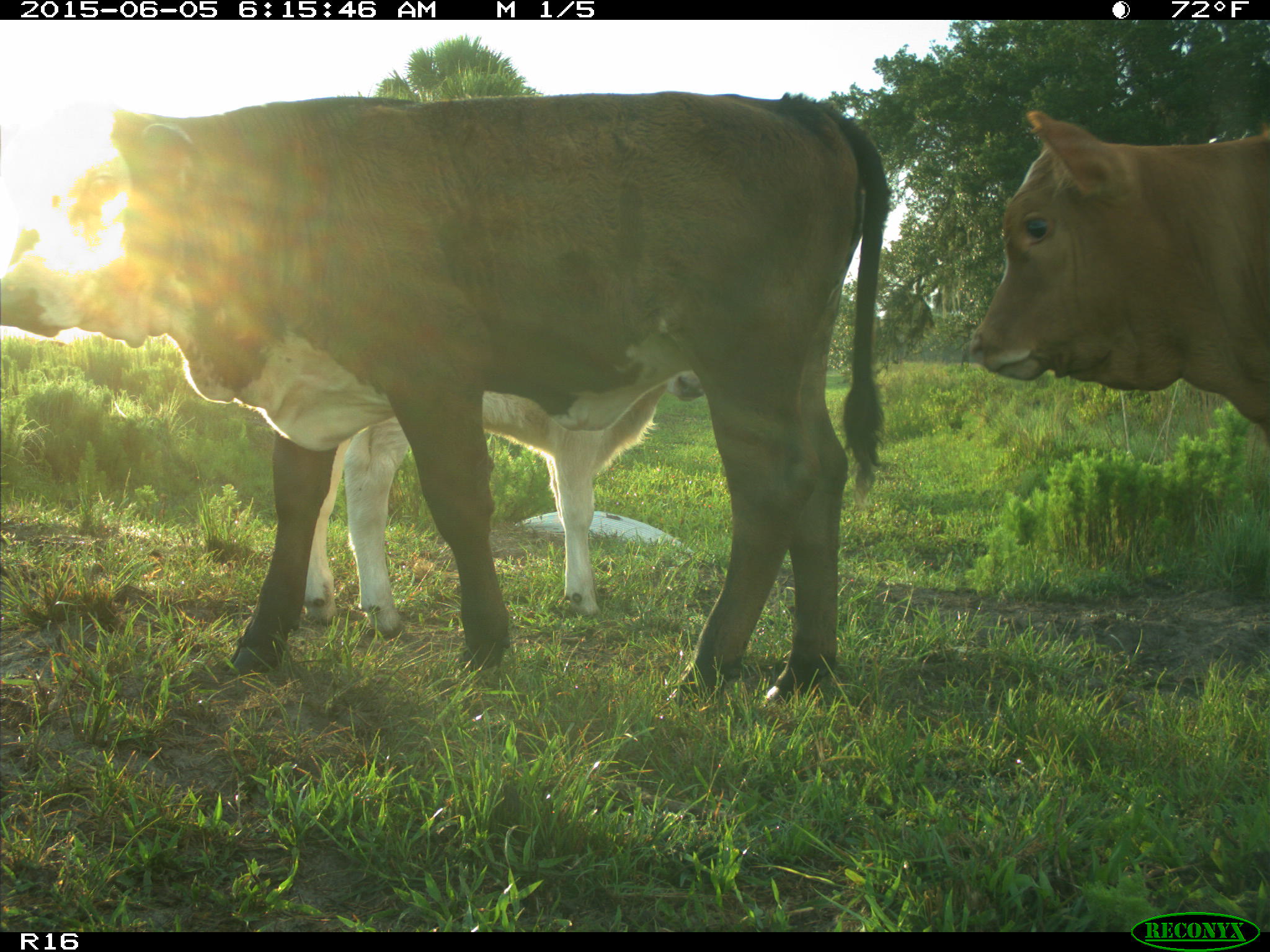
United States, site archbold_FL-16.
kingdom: Animalia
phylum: Chordata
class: Mammalia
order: Artiodactyla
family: Bovidae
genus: Bos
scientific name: Bos taurus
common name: domestic cow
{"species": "Bos taurus (domestic cow)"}